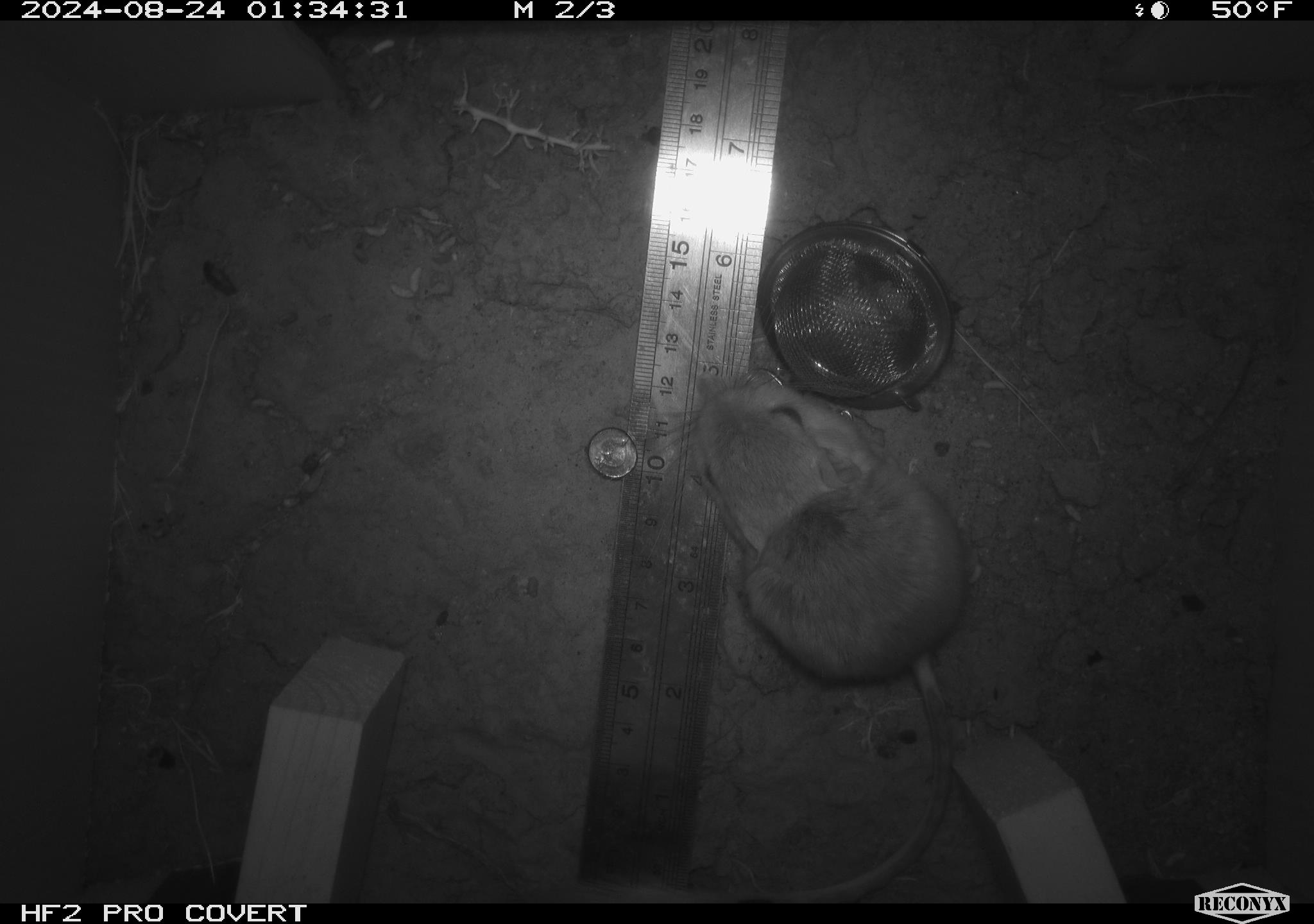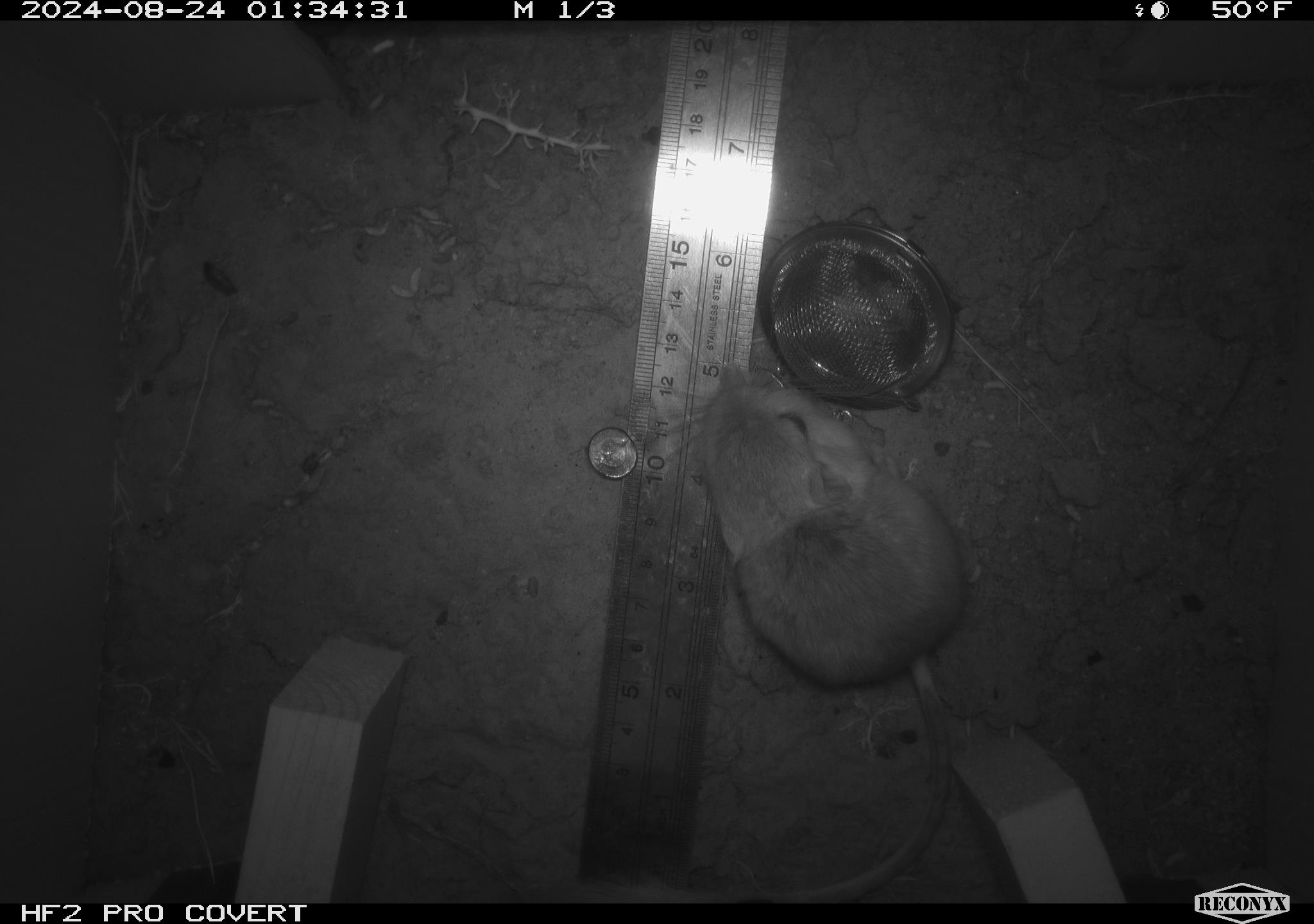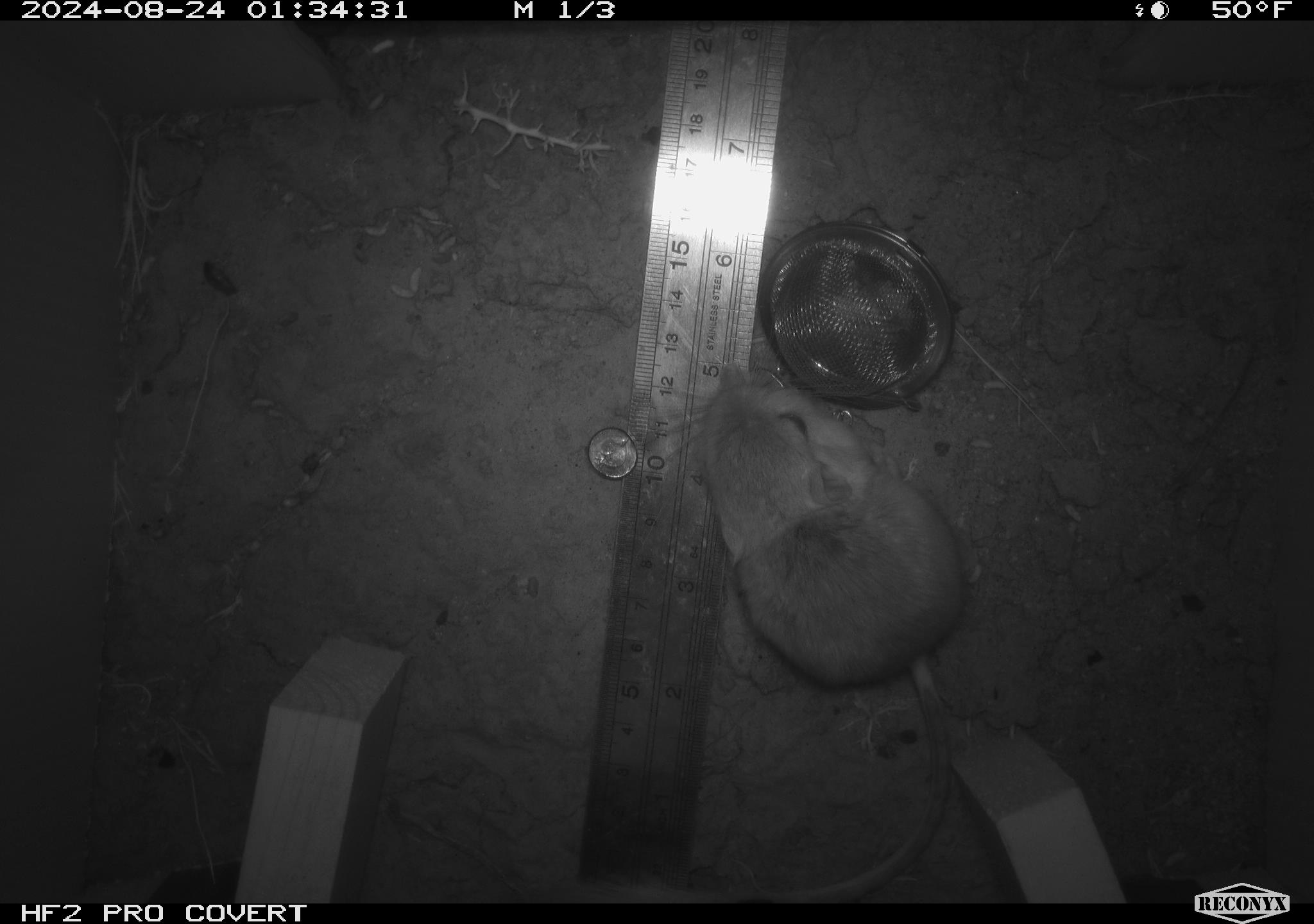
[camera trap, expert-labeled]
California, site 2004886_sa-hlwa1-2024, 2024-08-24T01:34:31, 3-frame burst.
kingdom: Animalia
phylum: Chordata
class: Mammalia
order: Rodentia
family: Heteromyidae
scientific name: Heteromyidae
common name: kangaroo rats and pocket mice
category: heteromyidae family